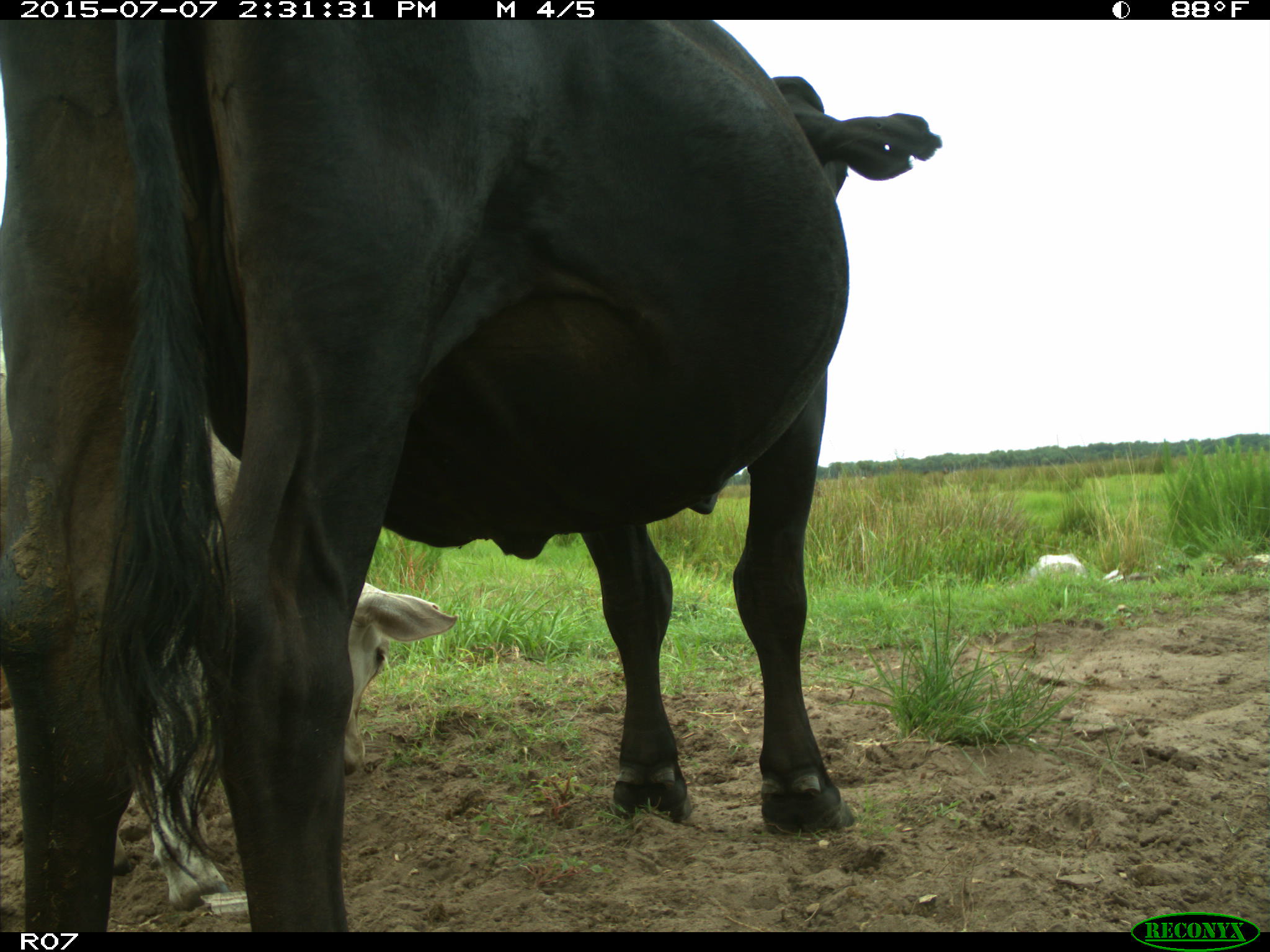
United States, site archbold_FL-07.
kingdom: Animalia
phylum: Chordata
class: Mammalia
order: Artiodactyla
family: Bovidae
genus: Bos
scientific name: Bos taurus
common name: domestic cow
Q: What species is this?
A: Bos taurus (domestic cow).